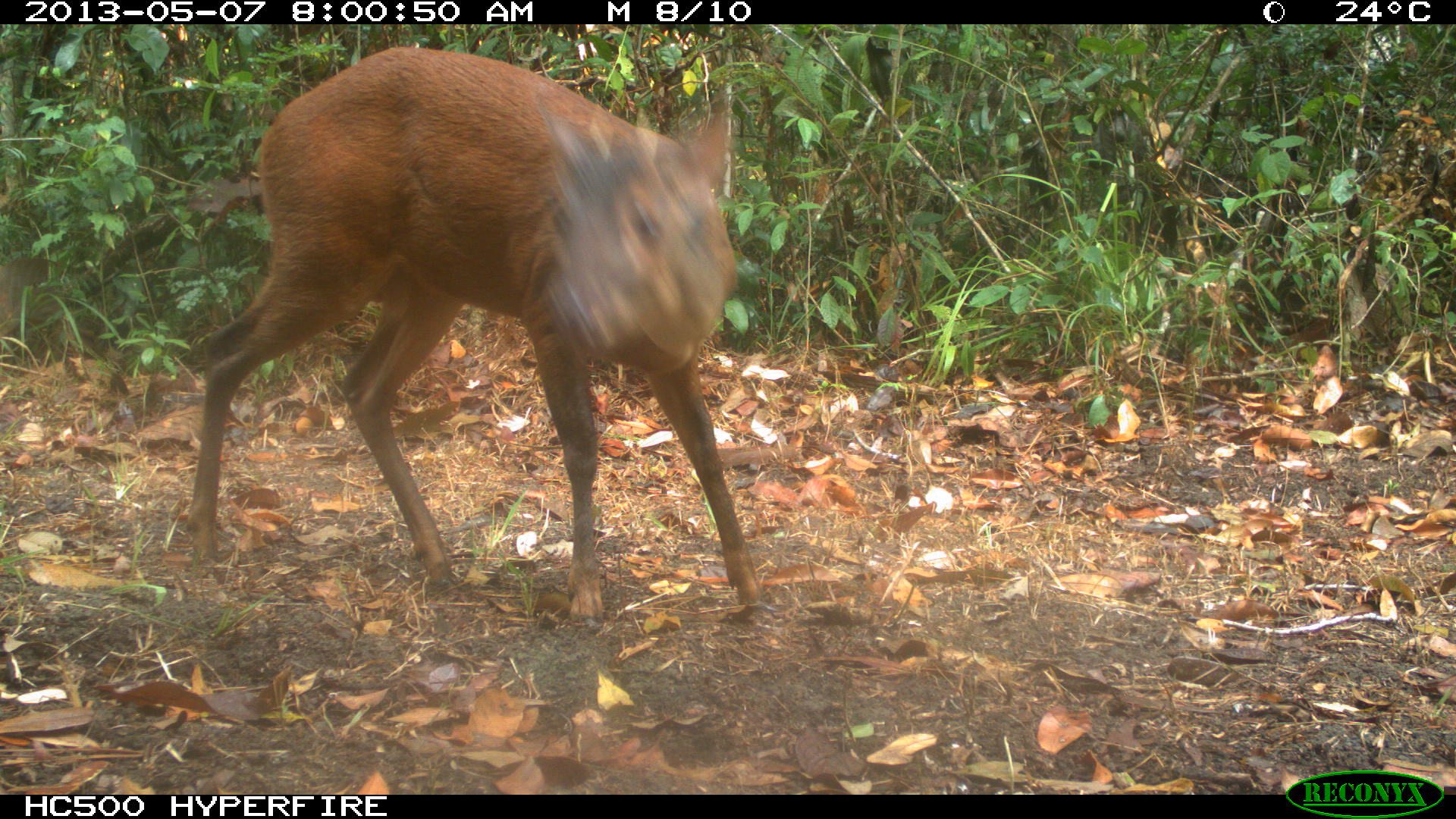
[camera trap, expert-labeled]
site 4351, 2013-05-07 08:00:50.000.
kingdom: Animalia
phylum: Chordata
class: Mammalia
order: Artiodactyla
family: Cervidae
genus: Mazama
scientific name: Mazama temama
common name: central american red brocket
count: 1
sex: male